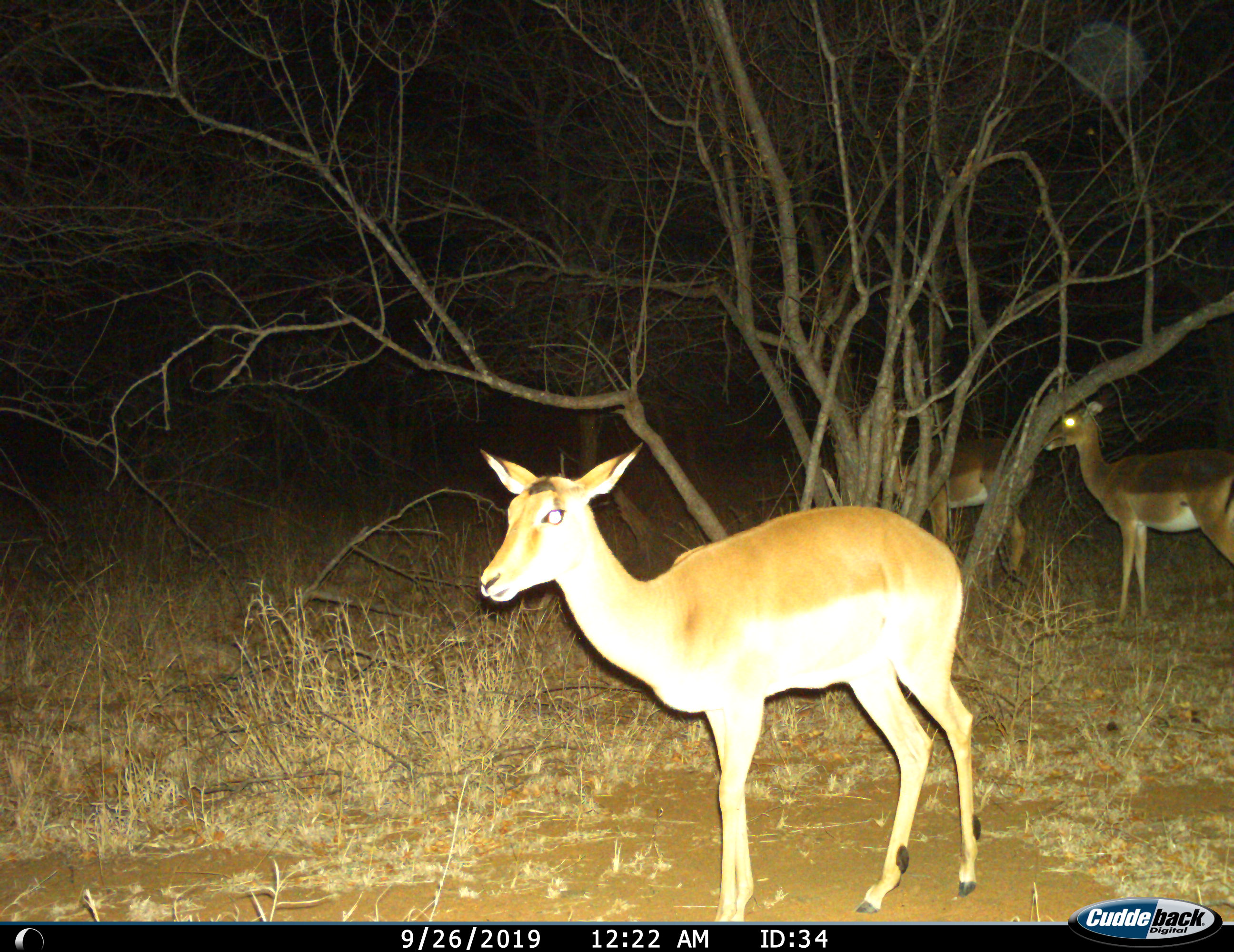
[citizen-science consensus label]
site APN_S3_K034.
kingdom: Animalia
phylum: Chordata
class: Mammalia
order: Artiodactyla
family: Bovidae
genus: Aepyceros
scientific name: Aepyceros melampus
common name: impala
Impala (Aepyceros melampus), count 3. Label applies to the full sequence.